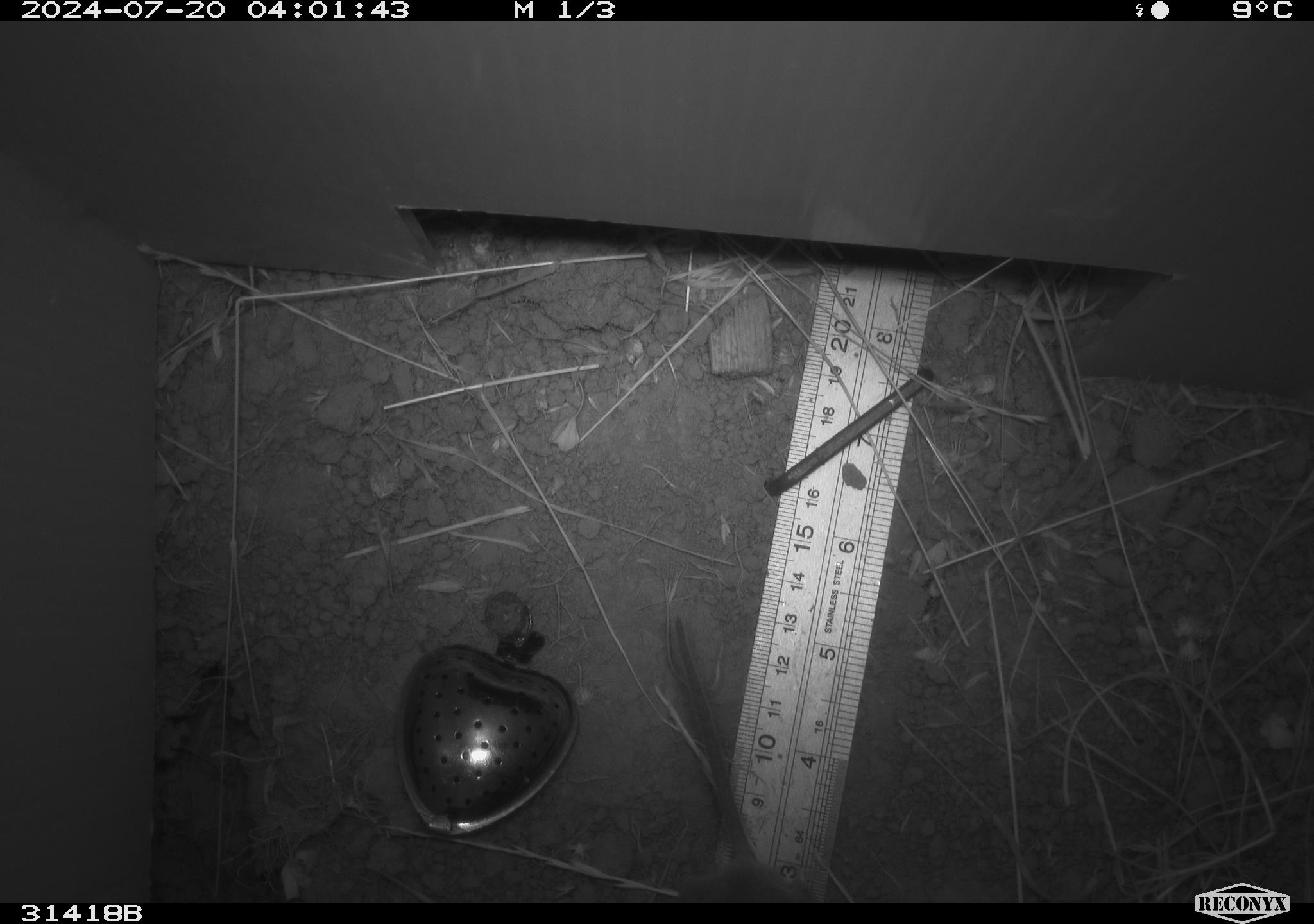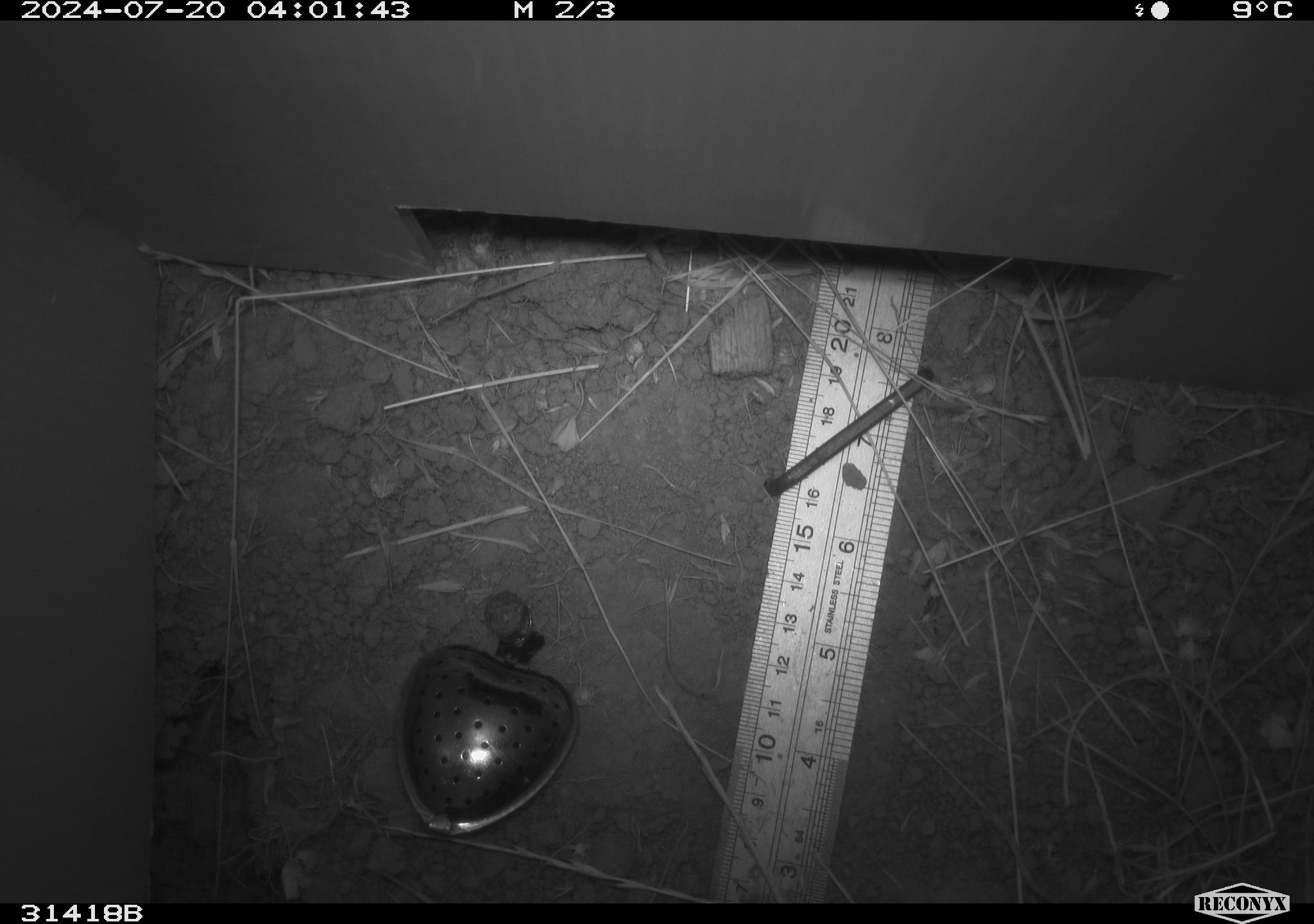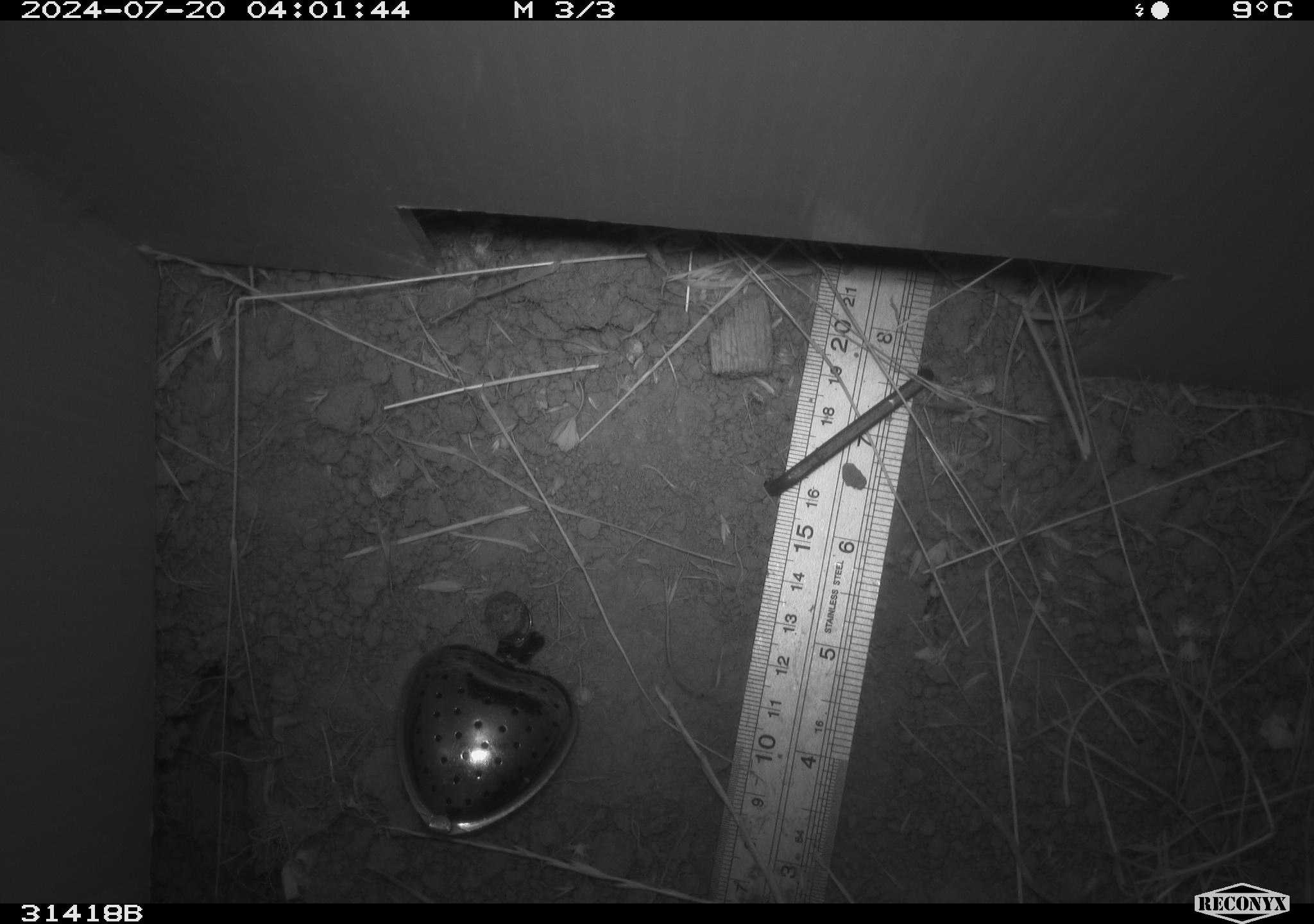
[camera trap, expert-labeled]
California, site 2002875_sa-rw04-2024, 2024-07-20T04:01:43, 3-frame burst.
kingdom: Animalia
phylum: Chordata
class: Mammalia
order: Rodentia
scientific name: Rodentia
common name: rodent